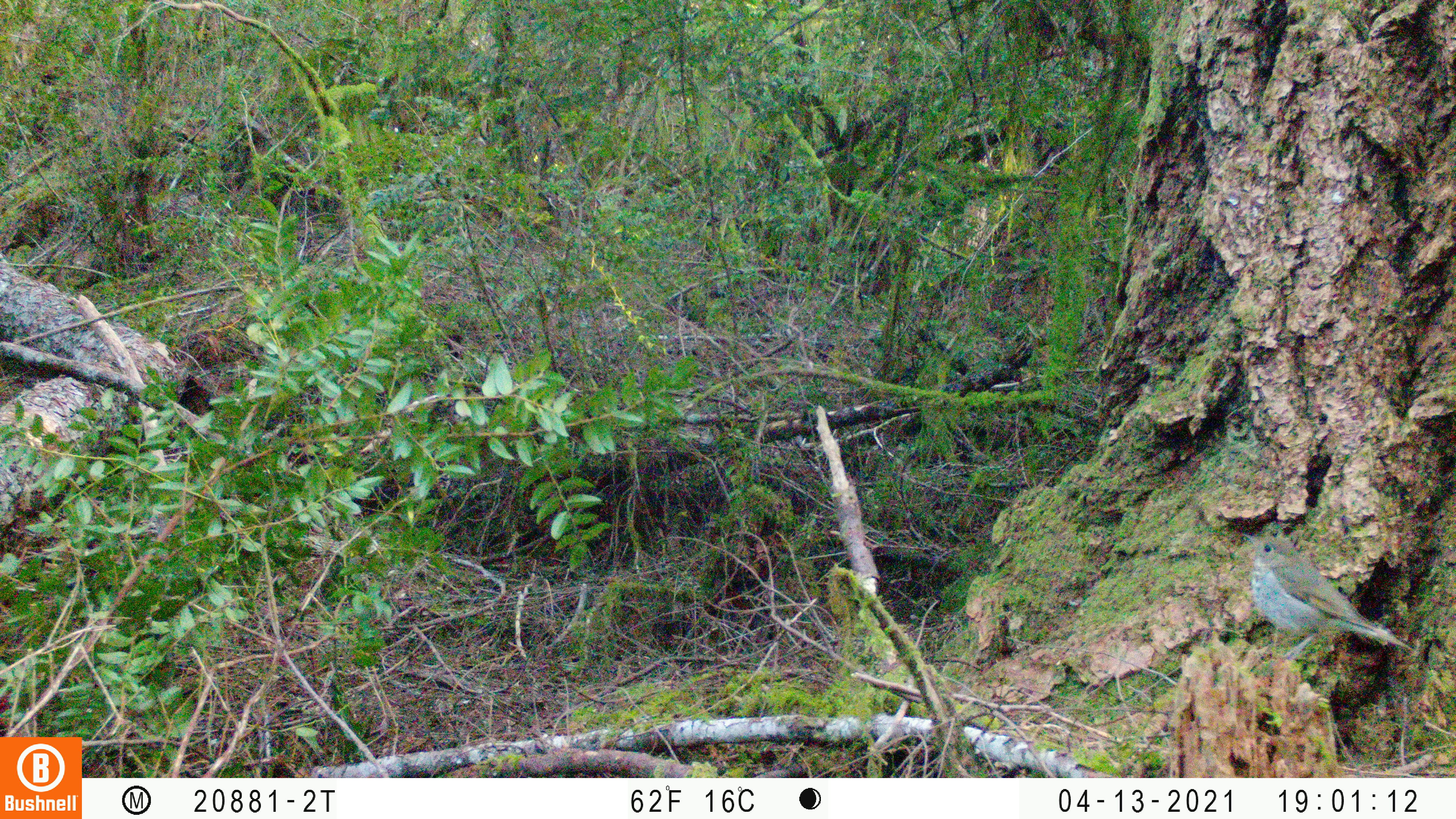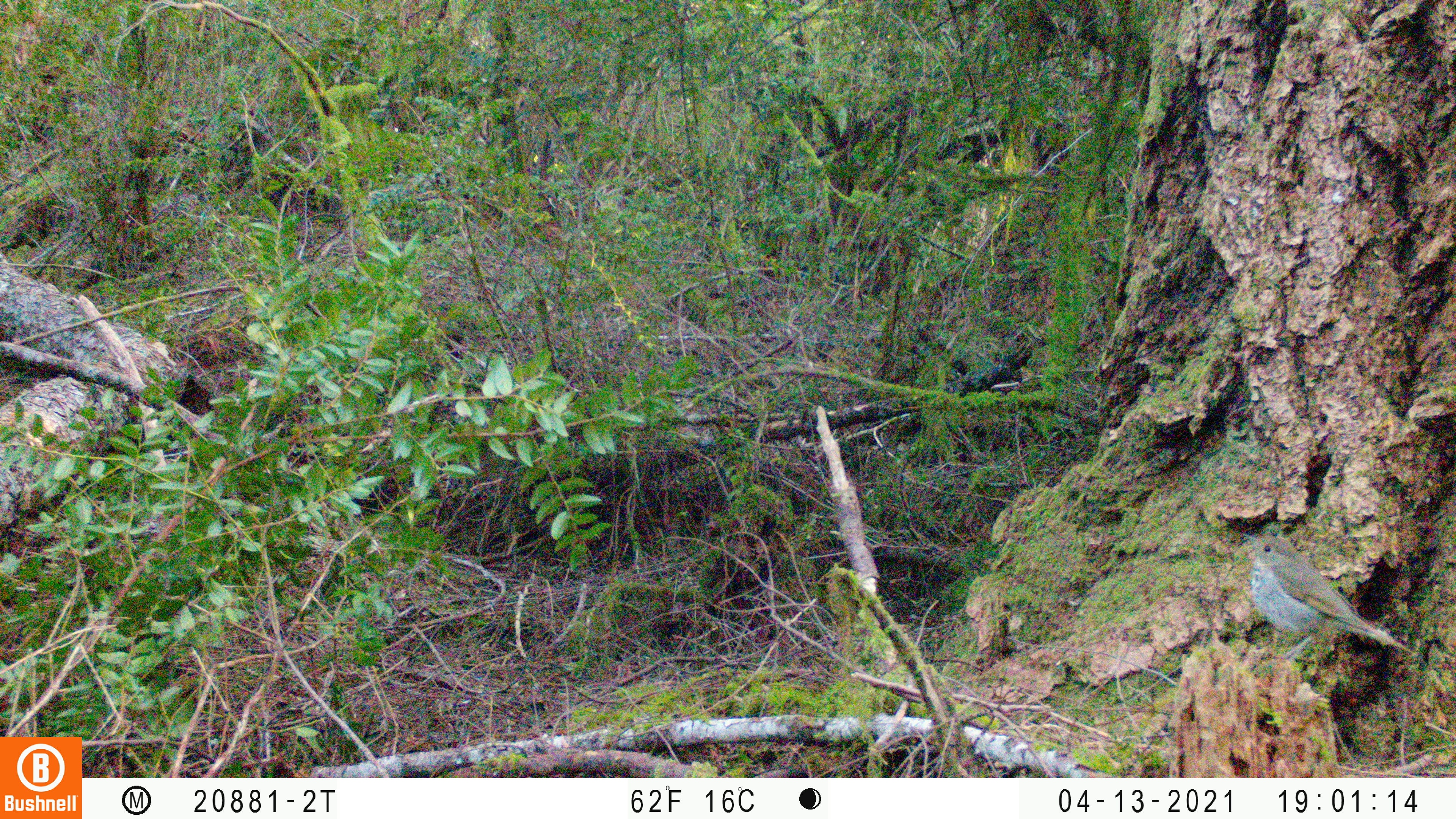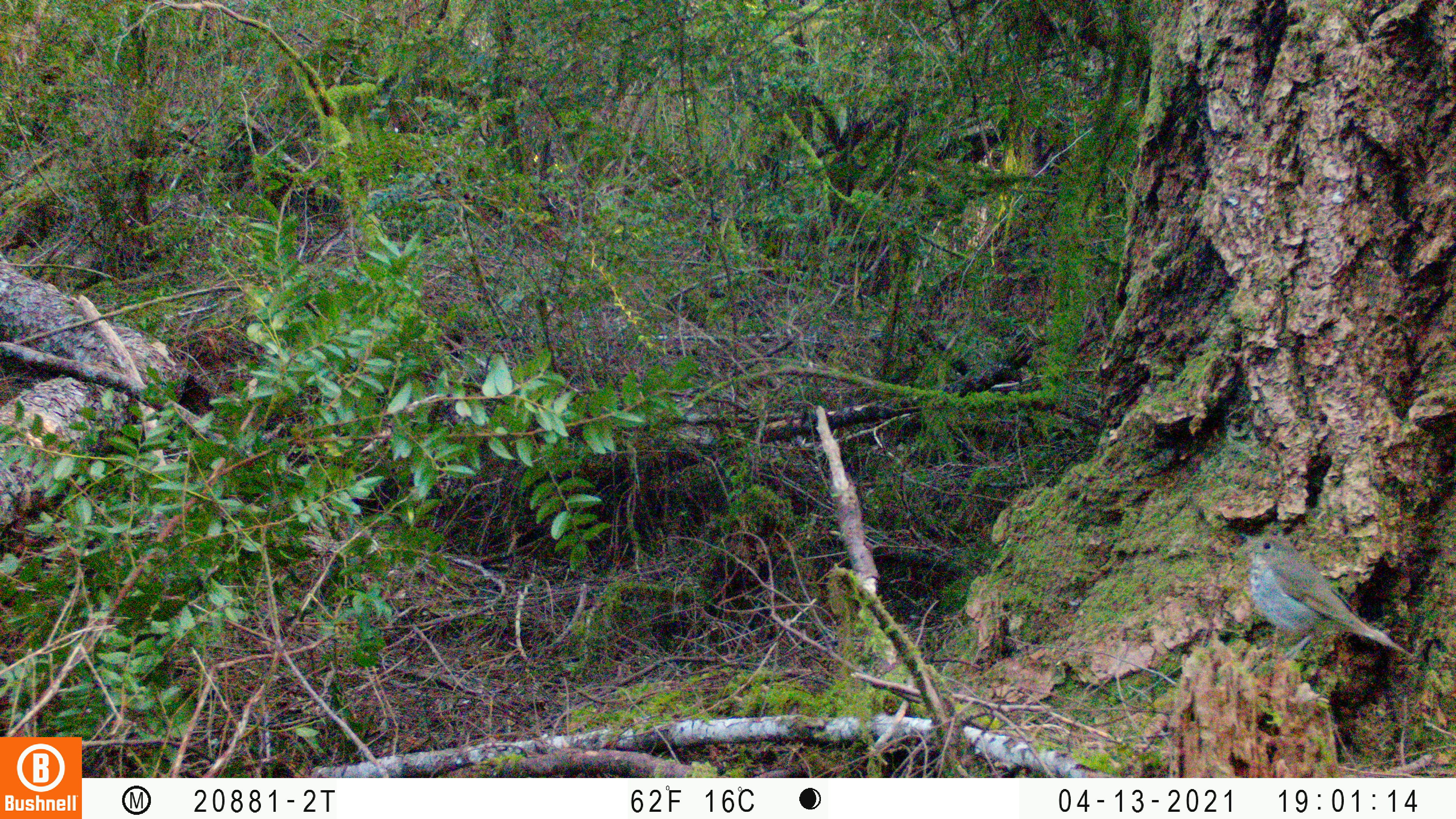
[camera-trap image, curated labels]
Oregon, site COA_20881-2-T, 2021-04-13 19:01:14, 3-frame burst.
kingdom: Animalia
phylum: Chordata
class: Aves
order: Passeriformes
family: Turdidae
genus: Catharus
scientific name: Catharus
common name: brown thrushes and nightingale-thrushes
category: catharus species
Catharus species (brown thrushes and nightingale-thrushes) (Catharus).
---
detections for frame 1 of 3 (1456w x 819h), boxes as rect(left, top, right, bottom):
catharus species: rect(1216, 511, 1422, 707)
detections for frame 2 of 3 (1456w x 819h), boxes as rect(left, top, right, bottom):
catharus species: rect(1220, 509, 1436, 705)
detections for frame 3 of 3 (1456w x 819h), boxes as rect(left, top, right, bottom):
catharus species: rect(1211, 501, 1427, 696)